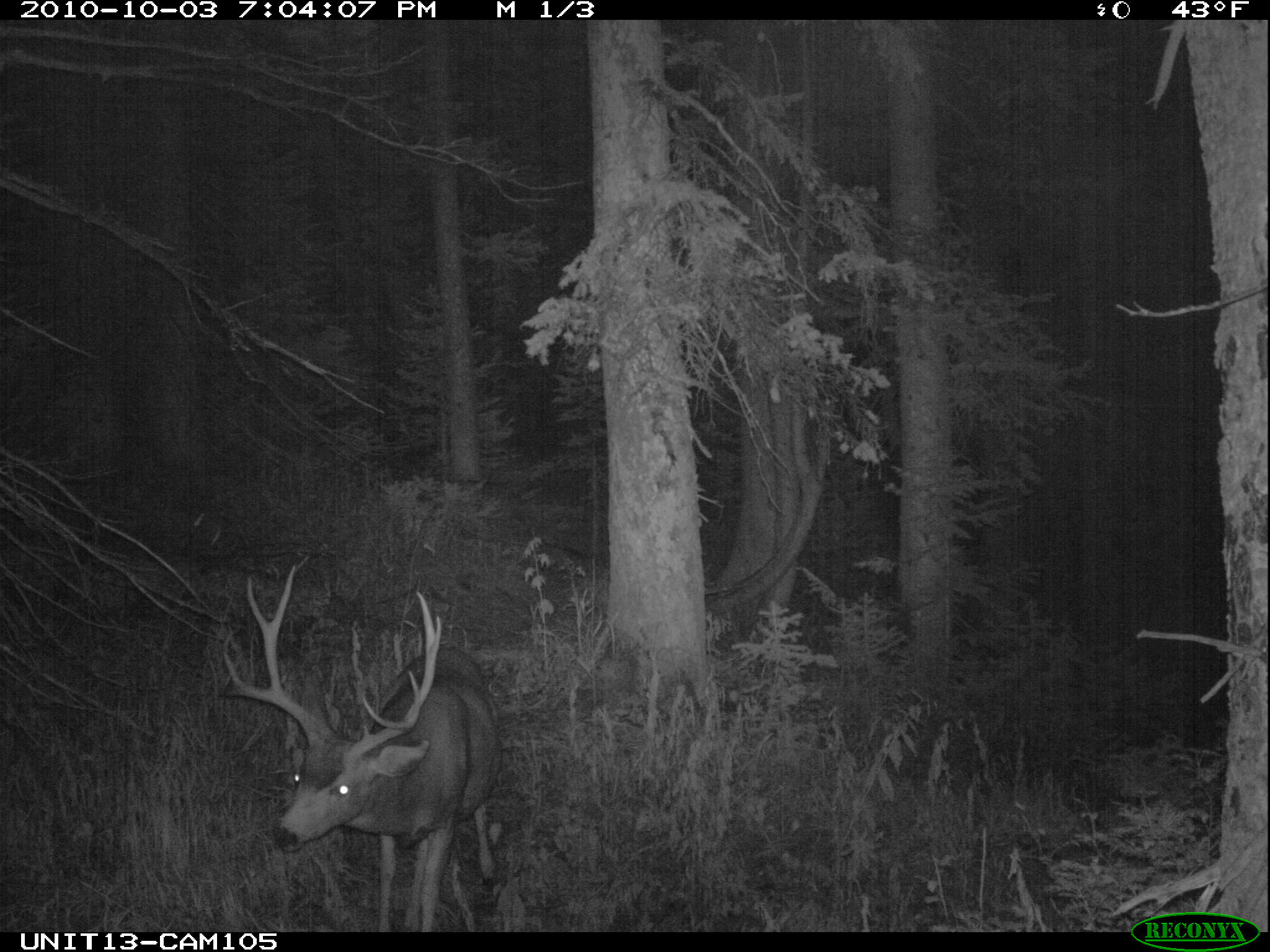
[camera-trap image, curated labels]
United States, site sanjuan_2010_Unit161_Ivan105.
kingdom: Animalia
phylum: Chordata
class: Mammalia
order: Artiodactyla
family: Cervidae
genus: Odocoileus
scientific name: Odocoileus hemionus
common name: mule deer